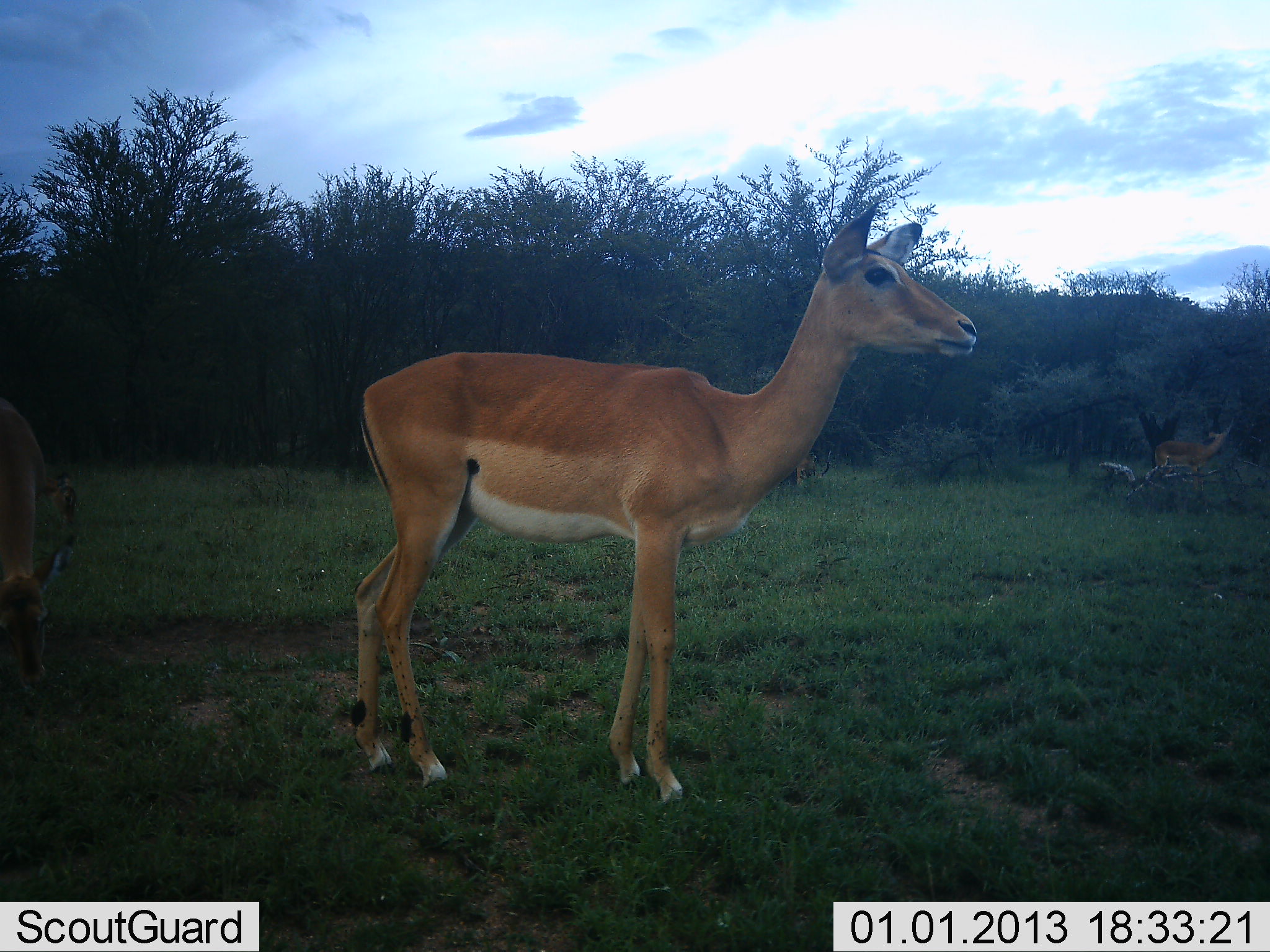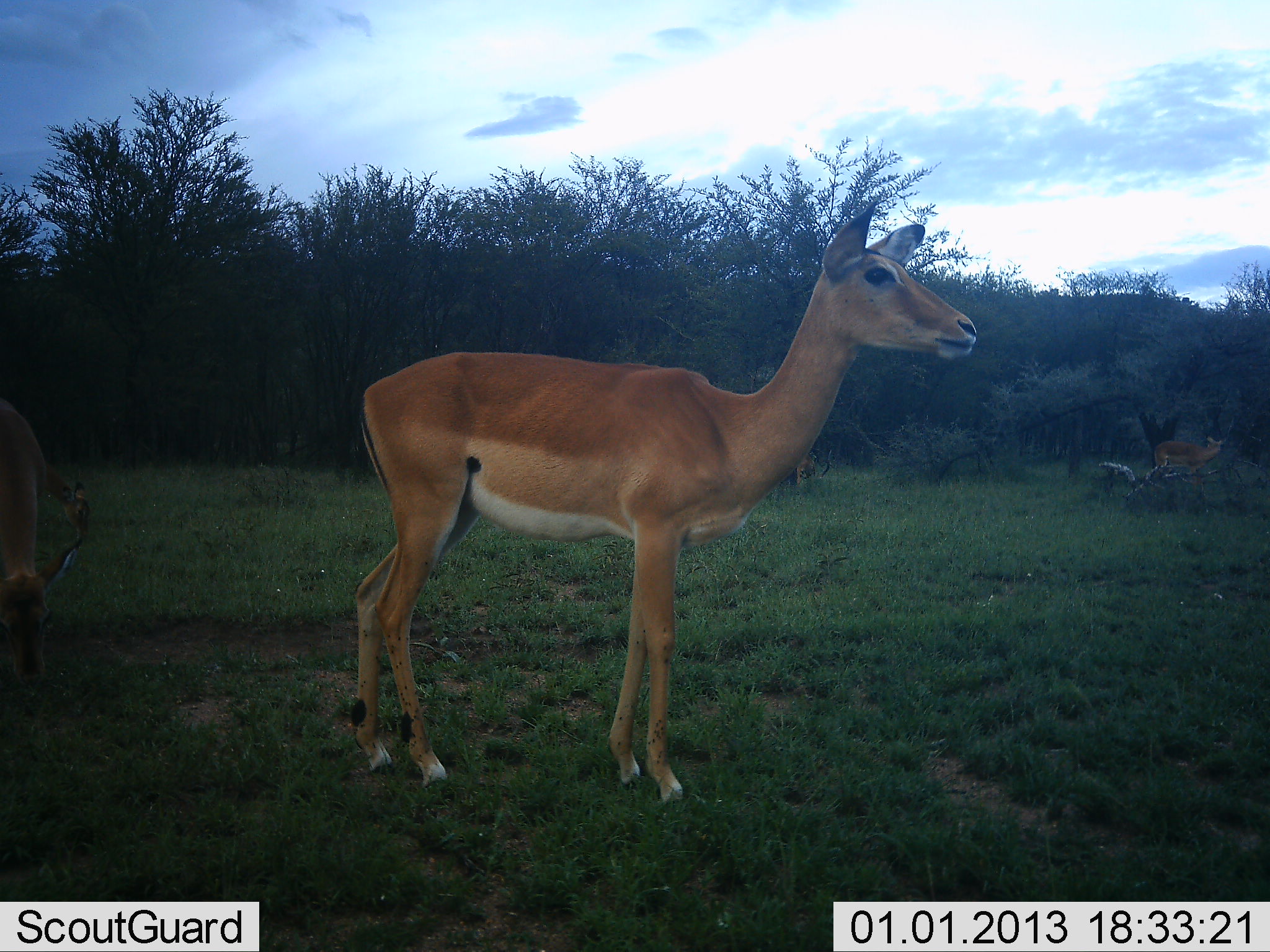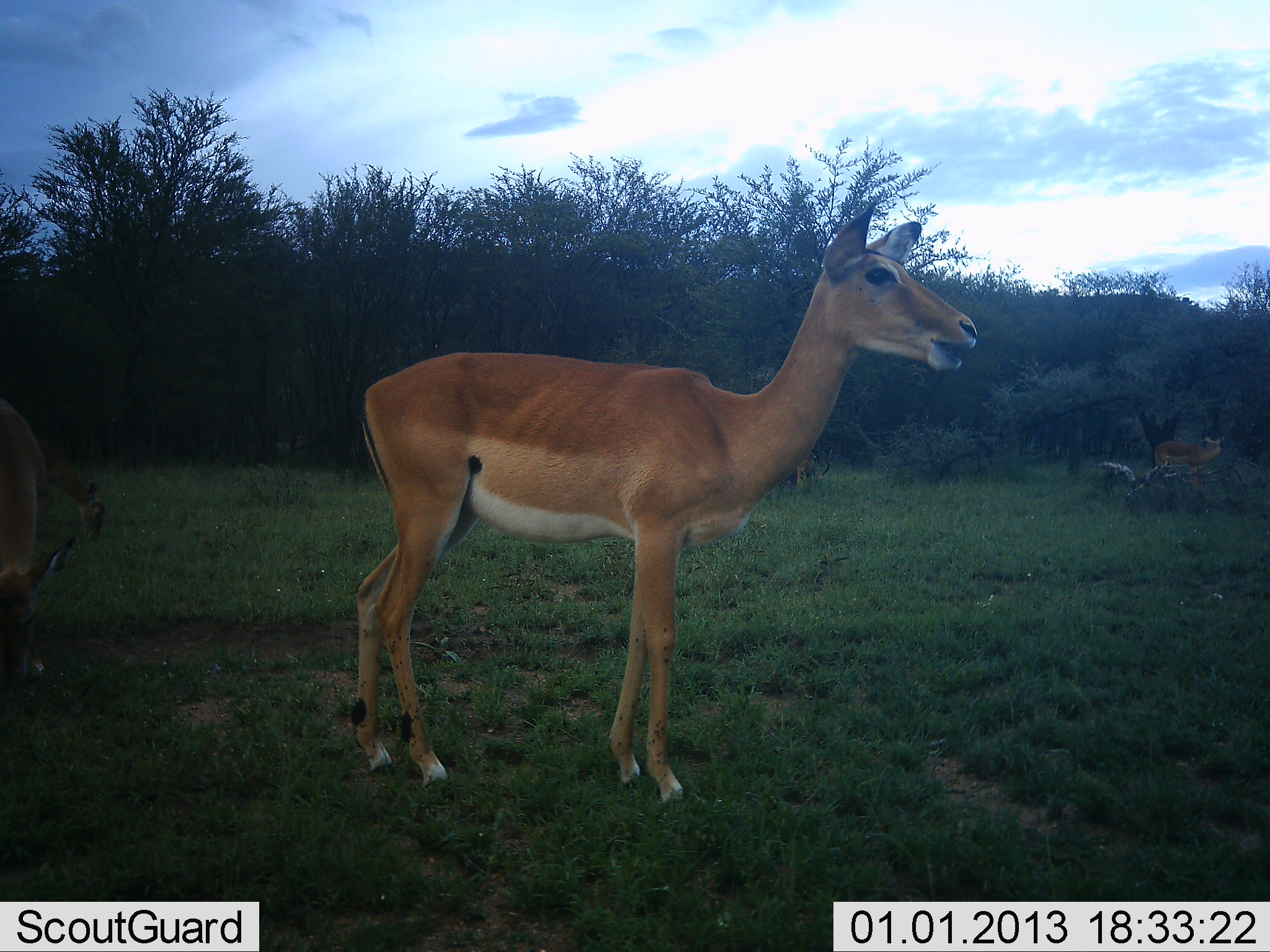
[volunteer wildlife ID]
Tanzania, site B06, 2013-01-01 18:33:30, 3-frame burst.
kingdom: Animalia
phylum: Chordata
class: Mammalia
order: Artiodactyla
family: Bovidae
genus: Aepyceros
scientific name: Aepyceros melampus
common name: impala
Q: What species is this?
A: Impala (Aepyceros melampus).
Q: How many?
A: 3.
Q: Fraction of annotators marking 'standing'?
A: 73%.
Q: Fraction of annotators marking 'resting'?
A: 0%.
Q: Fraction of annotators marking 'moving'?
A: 8%.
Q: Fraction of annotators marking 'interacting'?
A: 0%.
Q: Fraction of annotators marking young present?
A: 4%.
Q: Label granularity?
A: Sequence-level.